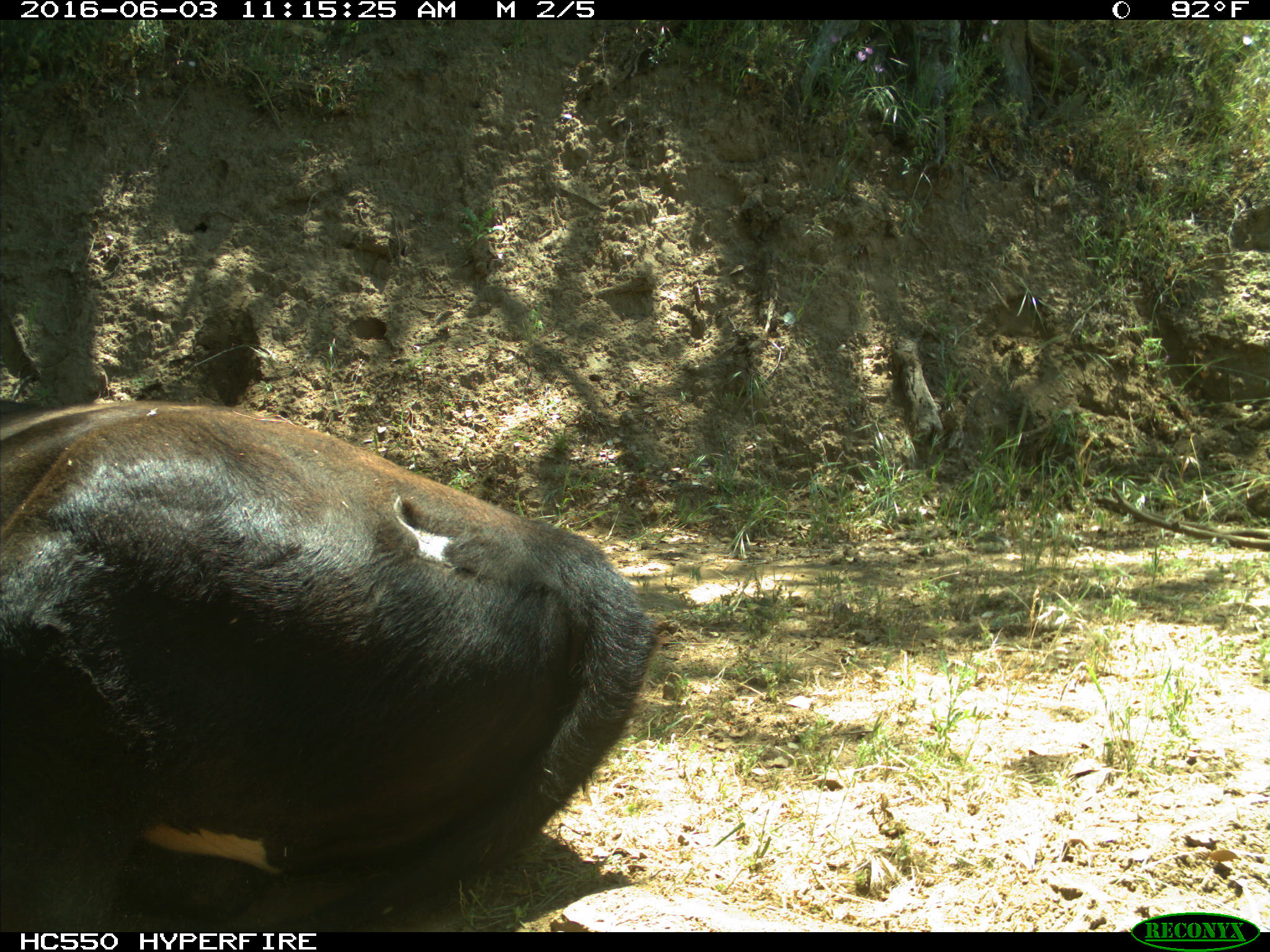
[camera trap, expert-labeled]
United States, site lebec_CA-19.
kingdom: Animalia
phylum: Chordata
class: Mammalia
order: Artiodactyla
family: Bovidae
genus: Bos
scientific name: Bos taurus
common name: domestic cow